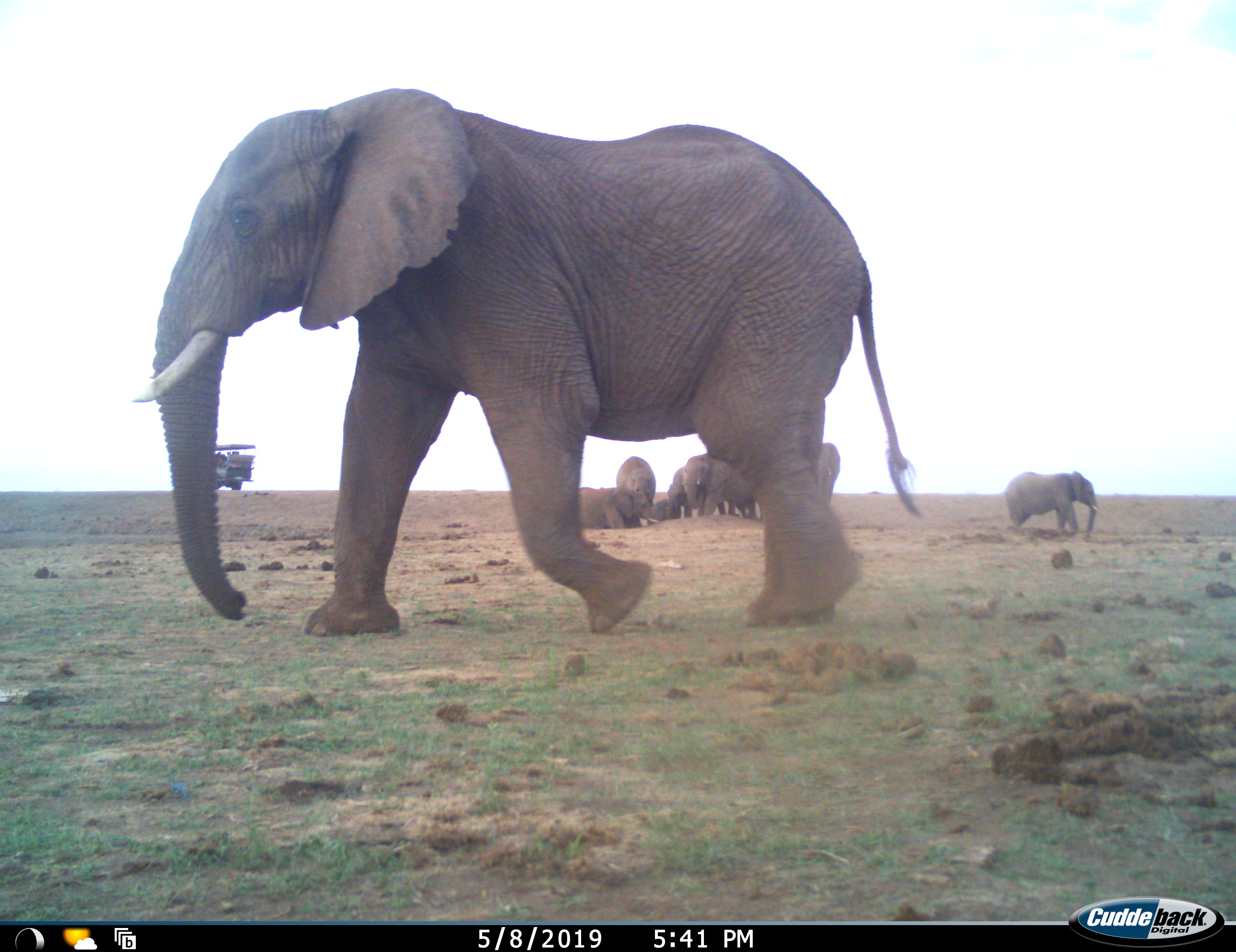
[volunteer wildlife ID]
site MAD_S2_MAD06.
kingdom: Animalia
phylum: Chordata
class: Mammalia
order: Proboscidea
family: Elephantidae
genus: Loxodonta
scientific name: Loxodonta africana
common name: african bush elephant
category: elephant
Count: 8.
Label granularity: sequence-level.